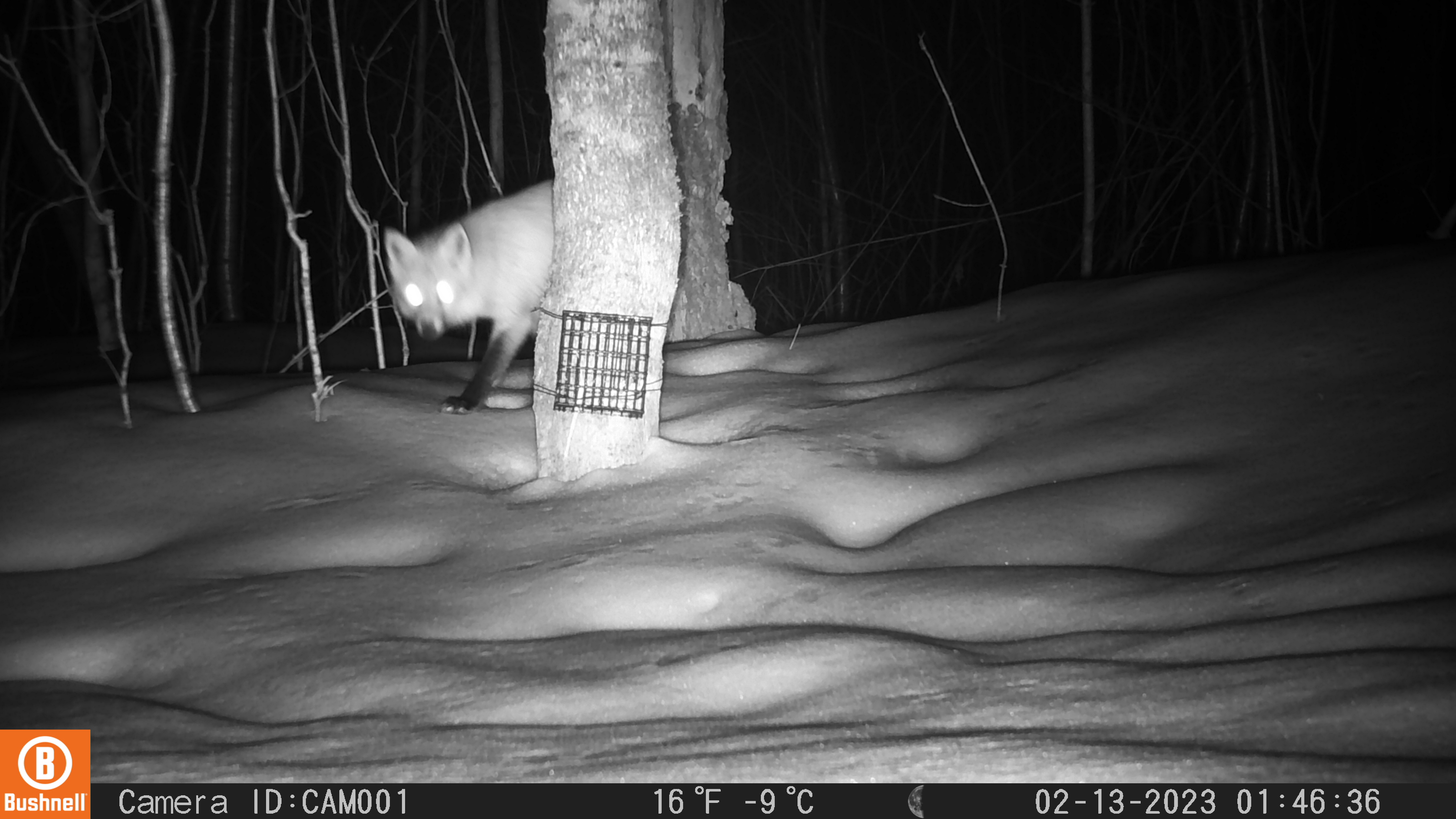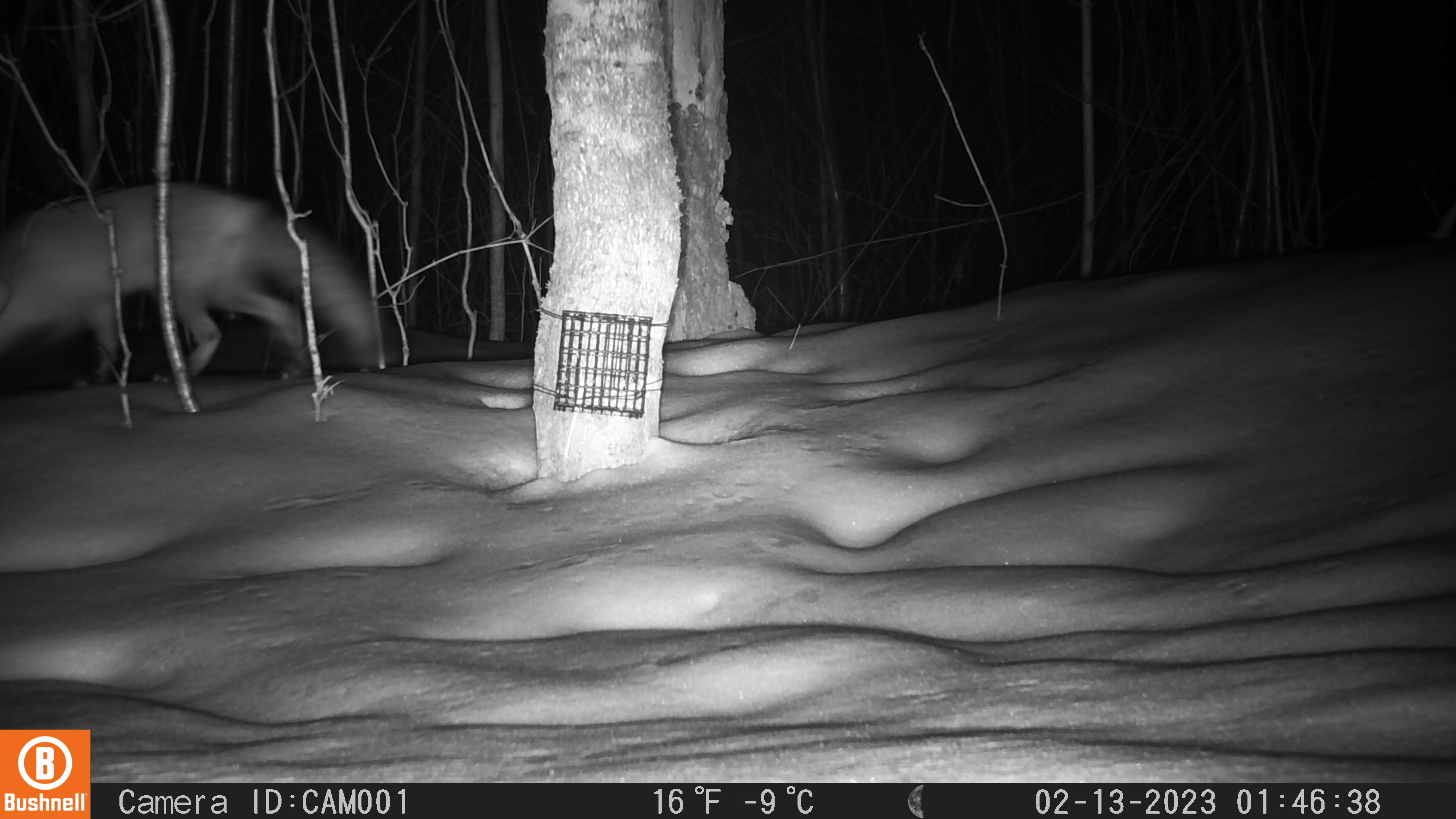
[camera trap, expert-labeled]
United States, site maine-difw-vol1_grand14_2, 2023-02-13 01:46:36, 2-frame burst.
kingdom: Animalia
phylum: Chordata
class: Mammalia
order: Carnivora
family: Canidae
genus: Vulpes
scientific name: Vulpes vulpes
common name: red fox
Red fox (Vulpes vulpes).